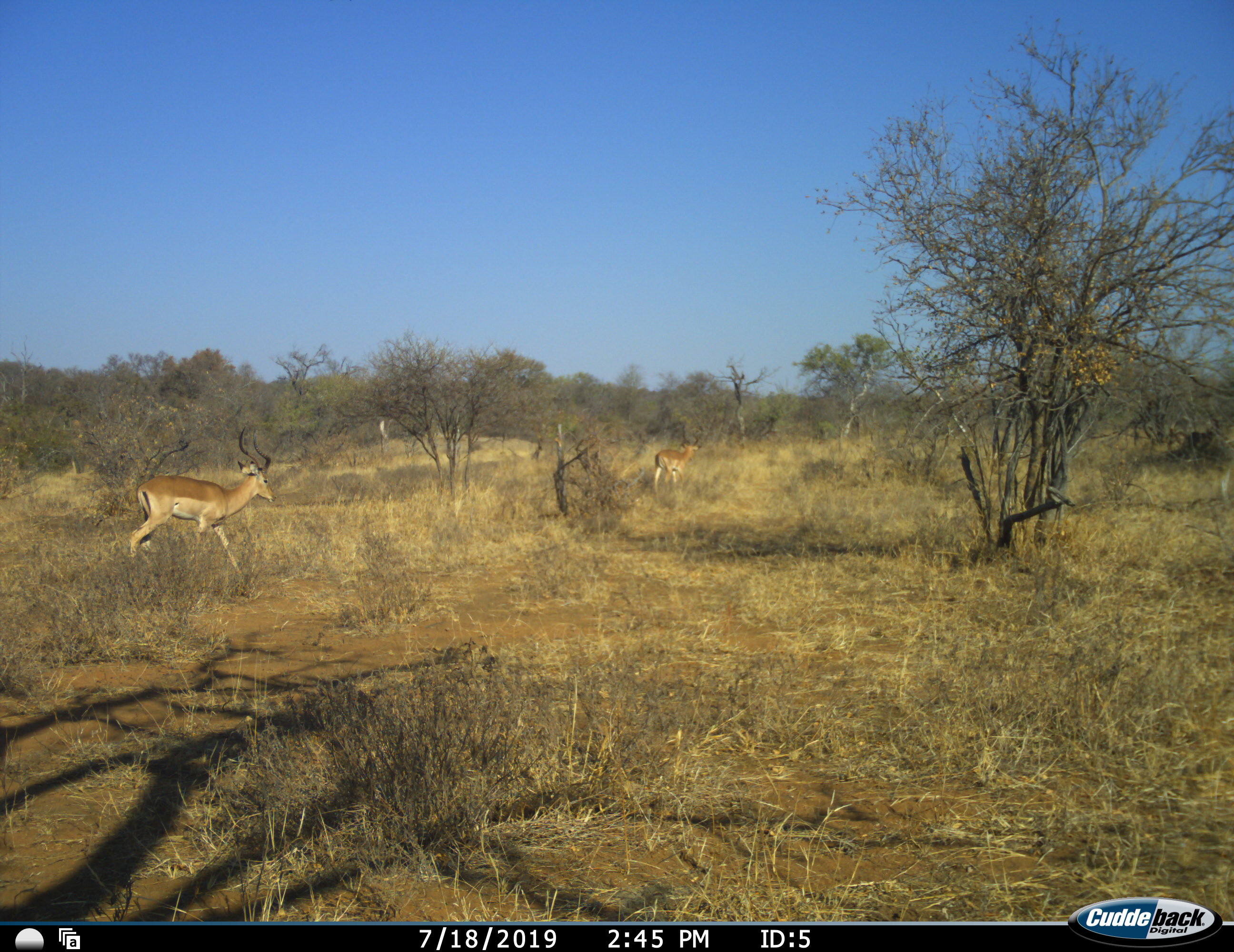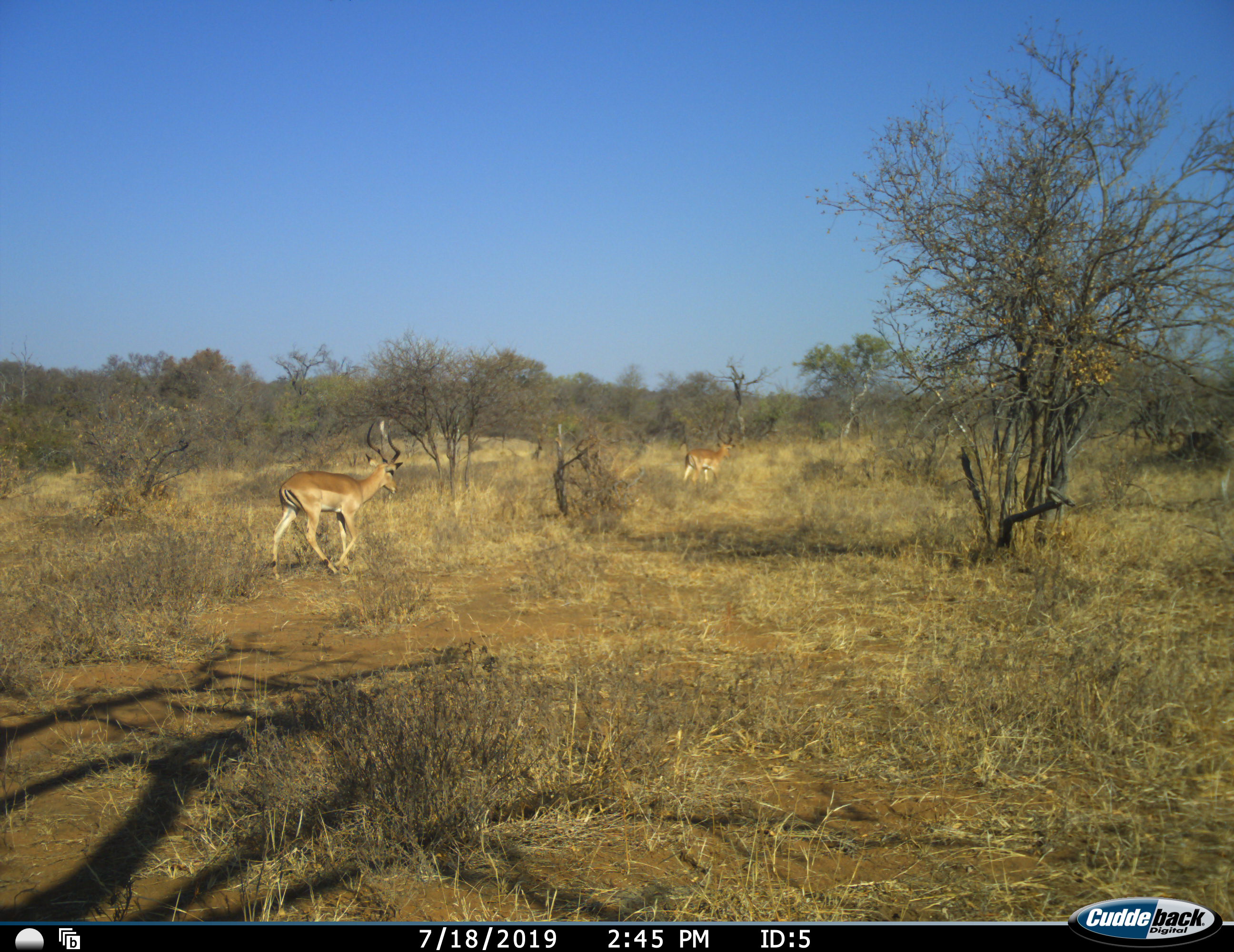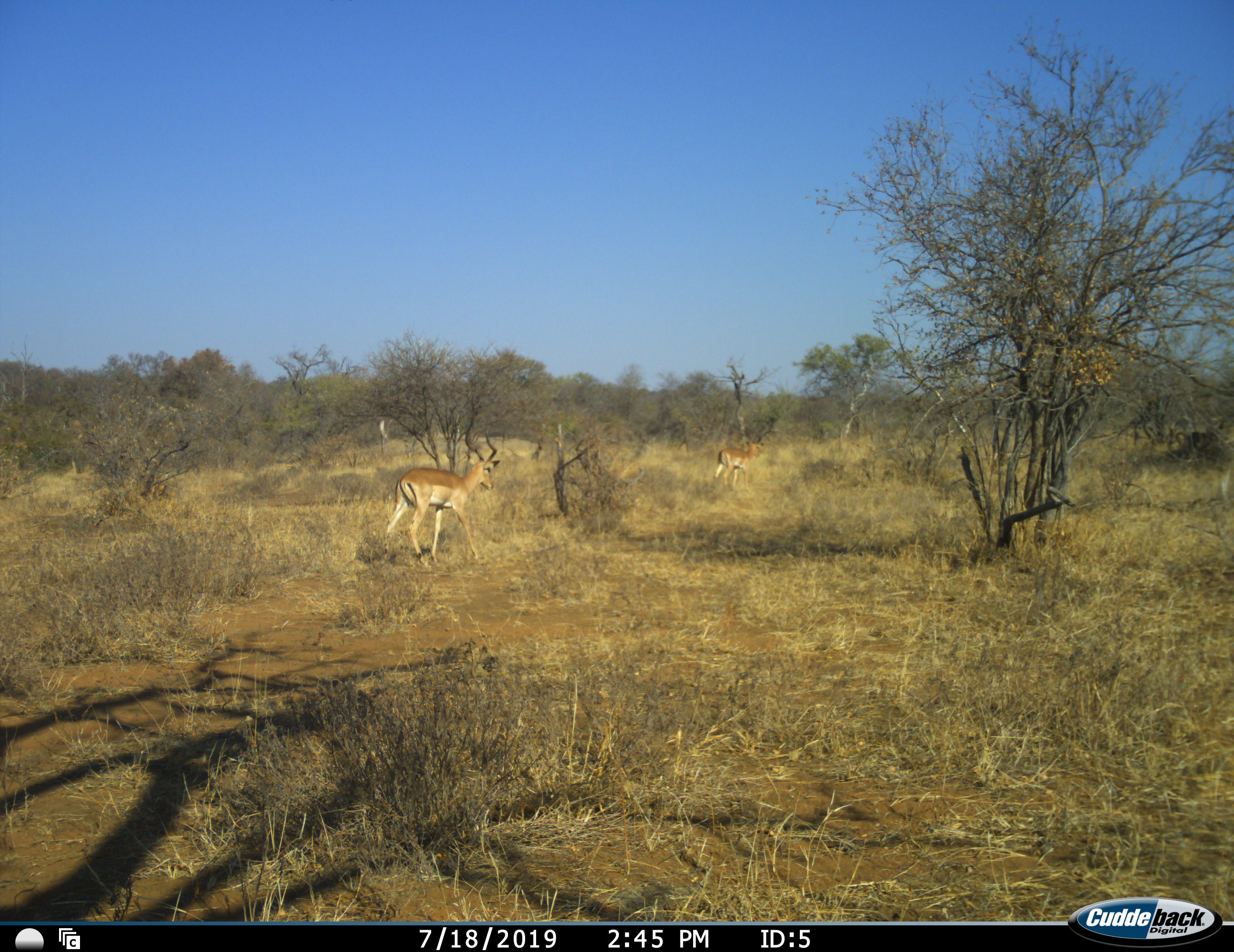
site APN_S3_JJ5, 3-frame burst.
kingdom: Animalia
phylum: Chordata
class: Mammalia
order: Artiodactyla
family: Bovidae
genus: Aepyceros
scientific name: Aepyceros melampus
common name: impala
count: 2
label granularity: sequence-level